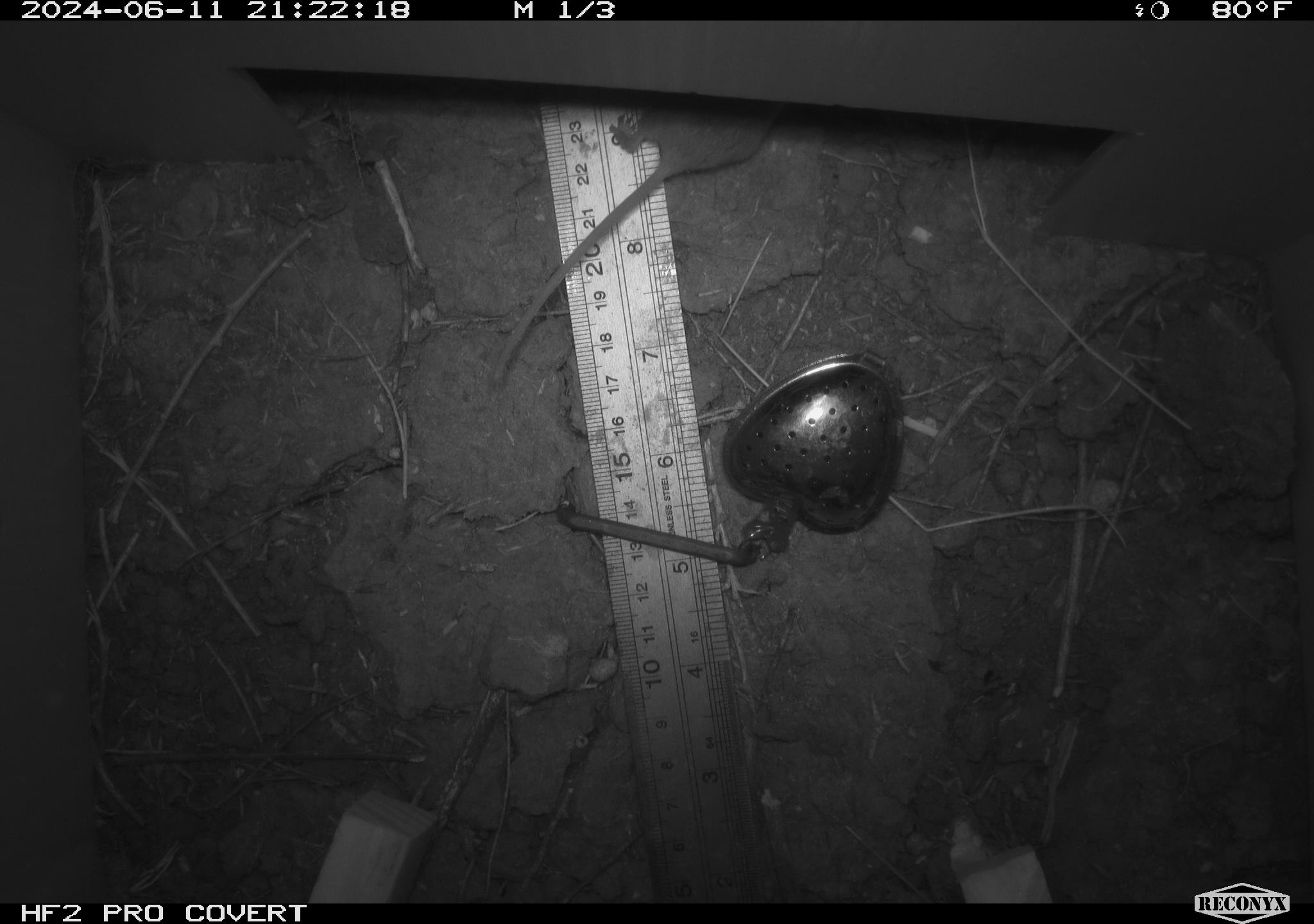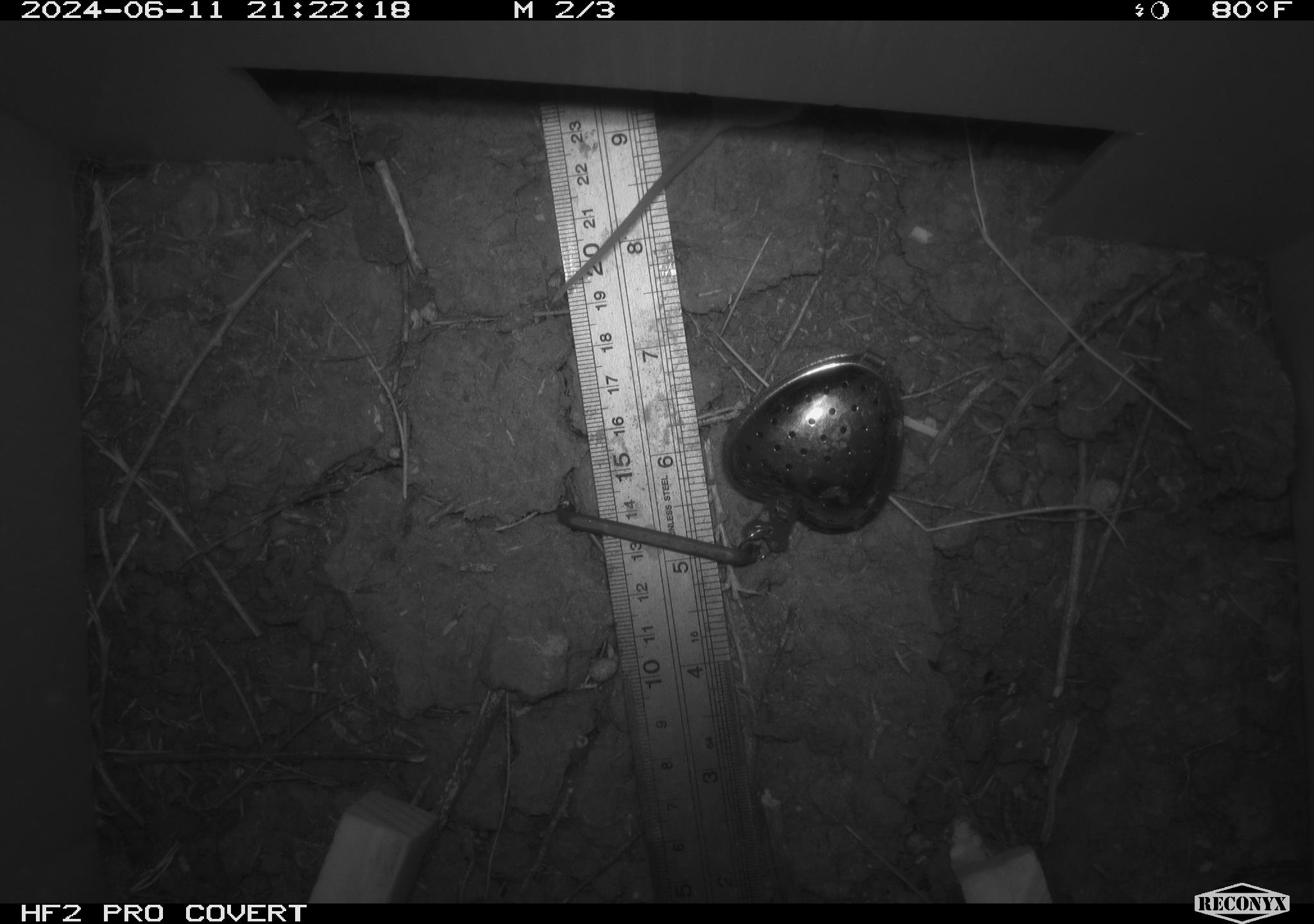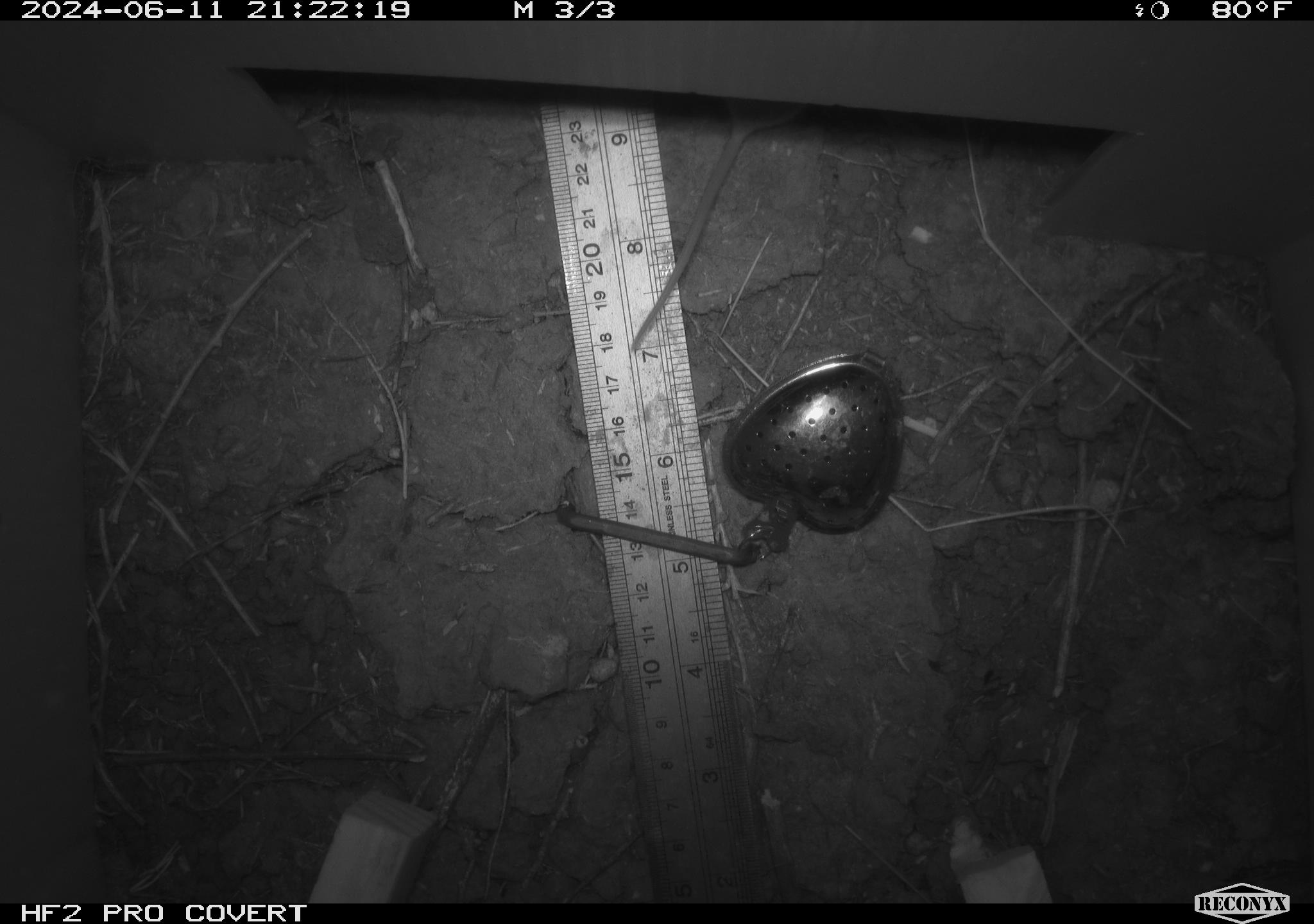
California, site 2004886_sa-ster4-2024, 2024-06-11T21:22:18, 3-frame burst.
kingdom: Animalia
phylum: Chordata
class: Mammalia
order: Rodentia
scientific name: Rodentia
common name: mouse species